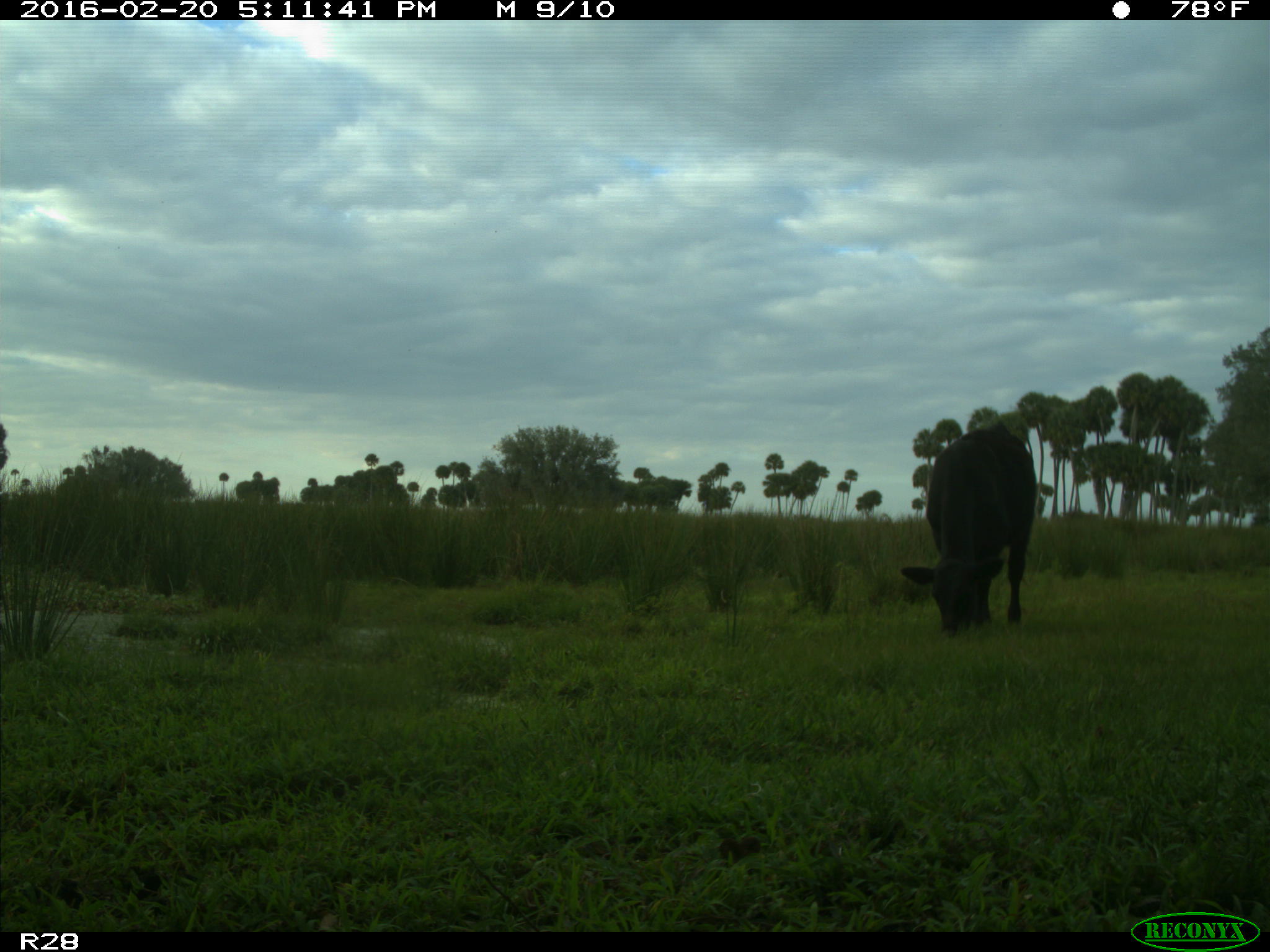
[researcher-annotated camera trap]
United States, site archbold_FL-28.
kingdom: Animalia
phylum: Chordata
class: Mammalia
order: Artiodactyla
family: Bovidae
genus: Bos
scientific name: Bos taurus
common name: domestic cow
Bos taurus (domestic cow).